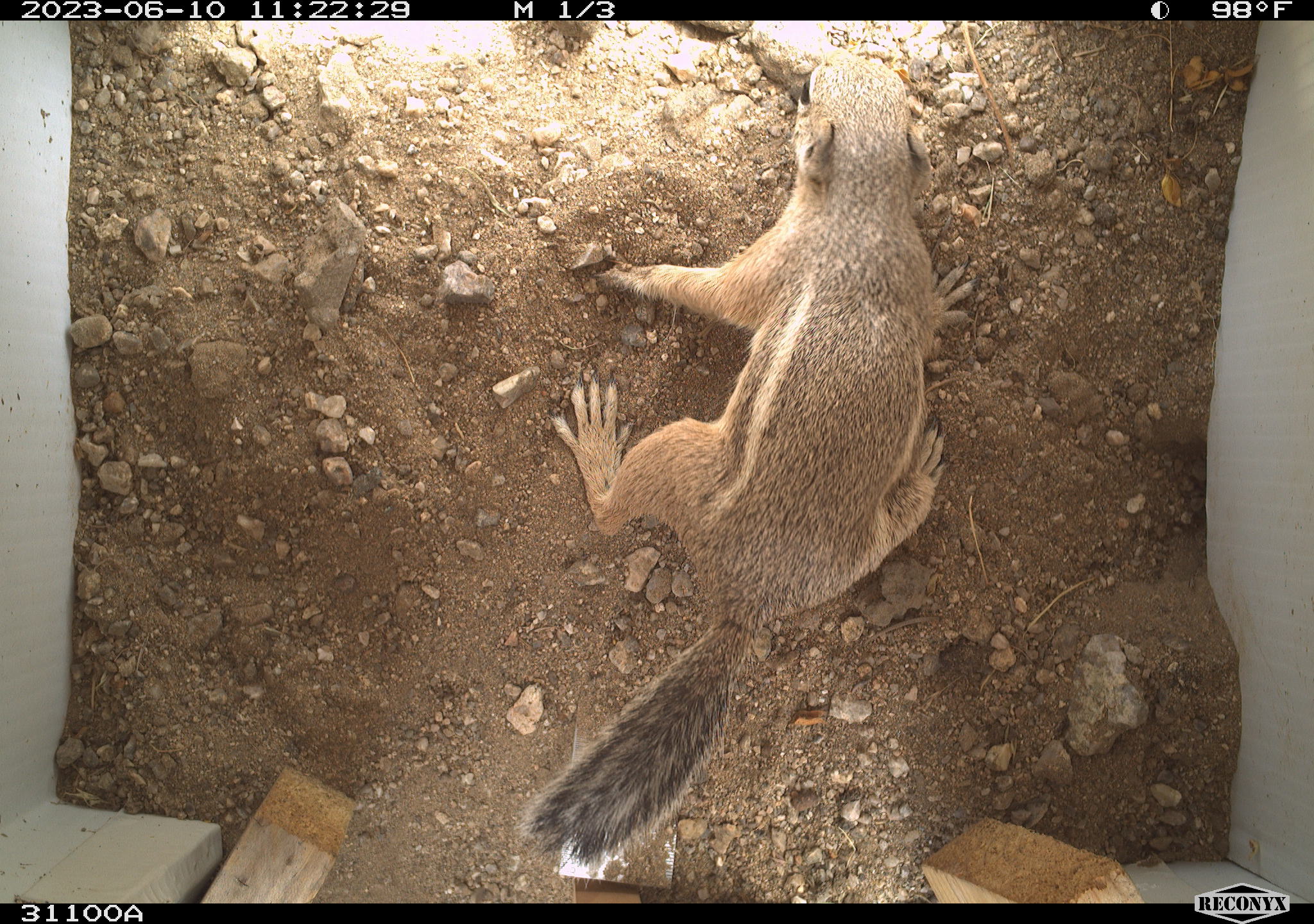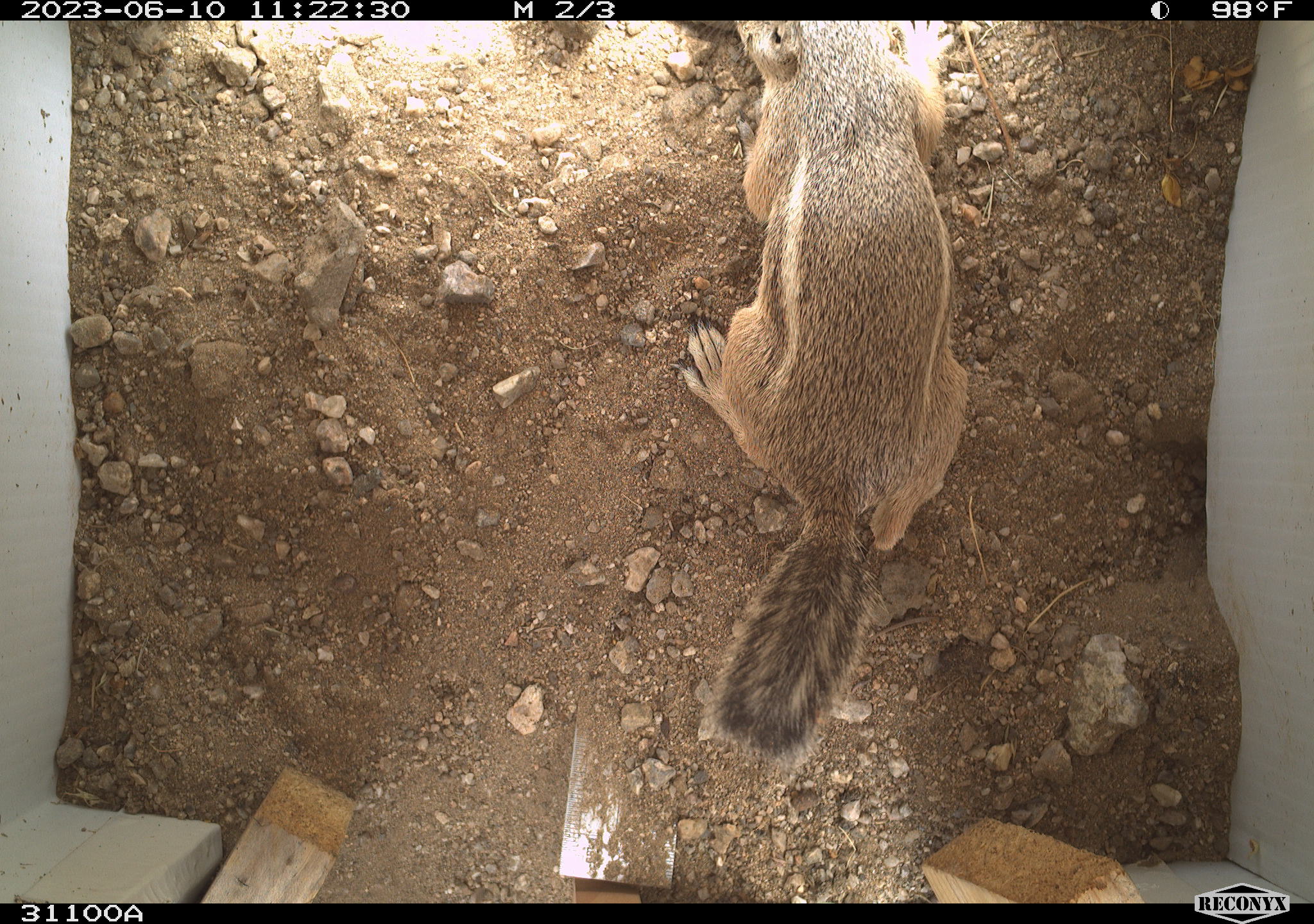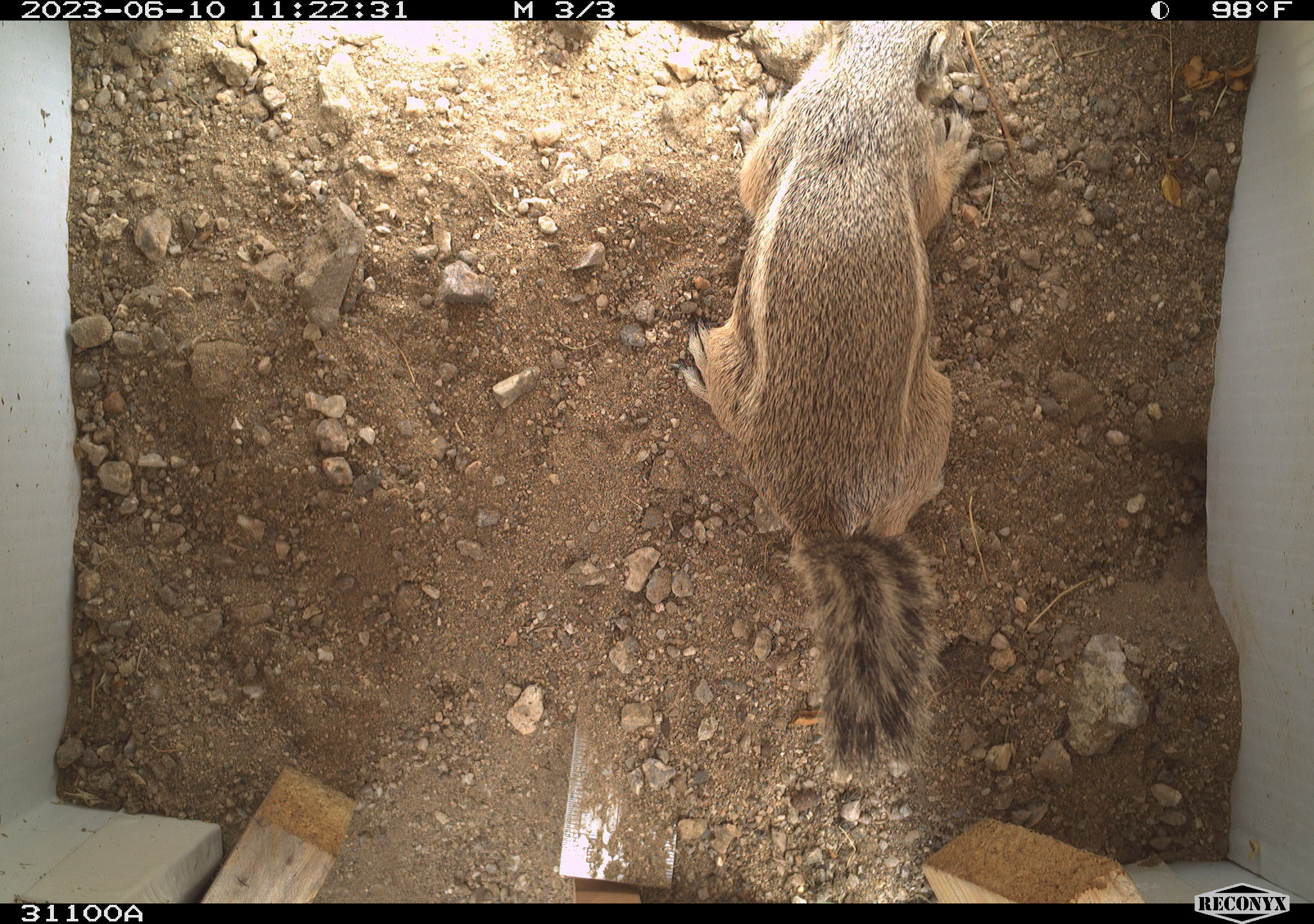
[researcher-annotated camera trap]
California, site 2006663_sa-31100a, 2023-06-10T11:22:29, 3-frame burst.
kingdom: Animalia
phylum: Chordata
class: Mammalia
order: Rodentia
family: Sciuridae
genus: Ammospermophilus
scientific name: Ammospermophilus leucurus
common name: white-tailed antelope squirrel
White-tailed antelope squirrel (Ammospermophilus leucurus).